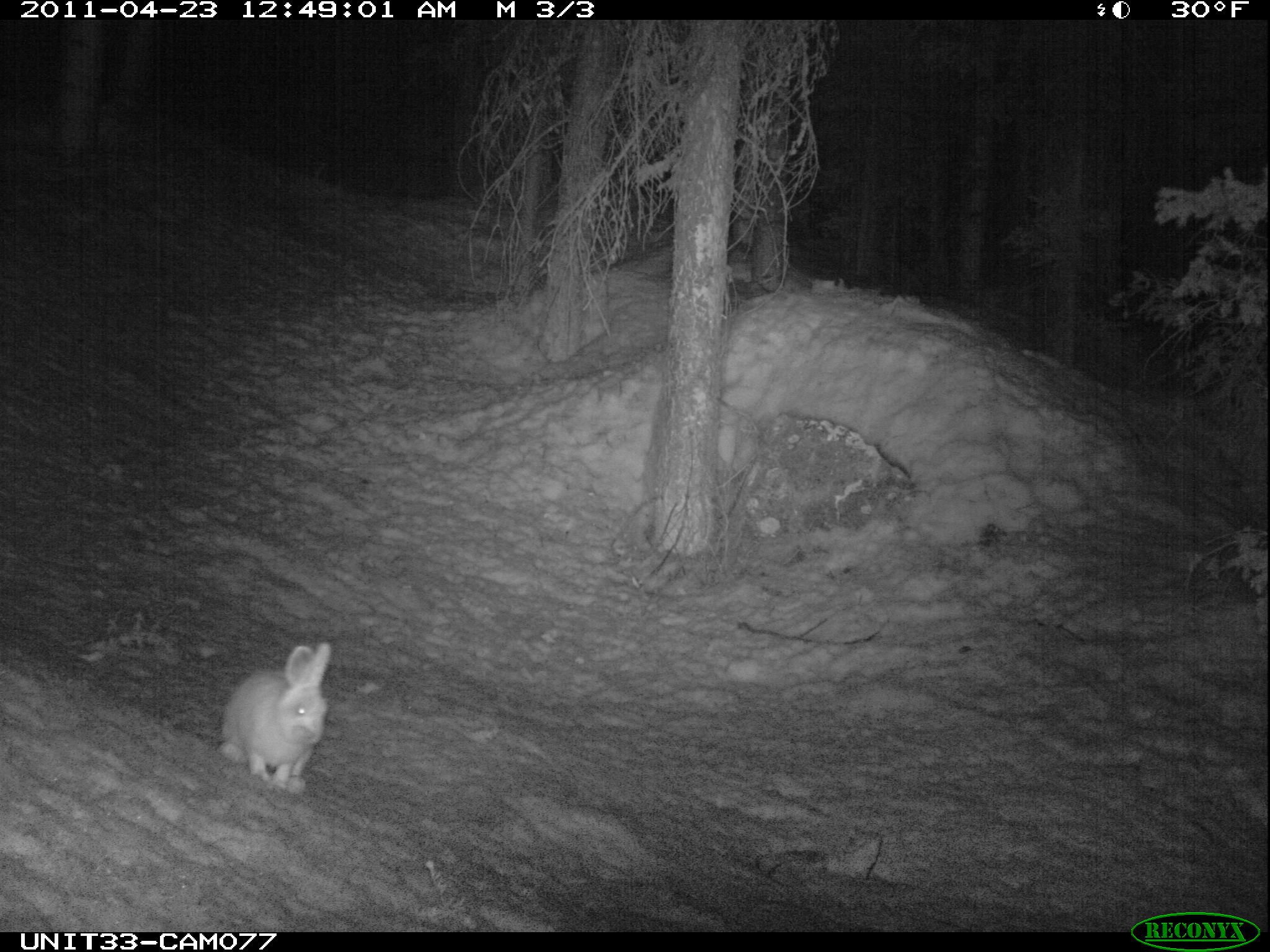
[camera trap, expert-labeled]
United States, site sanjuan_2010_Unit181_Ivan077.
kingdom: Animalia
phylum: Chordata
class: Mammalia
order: Lagomorpha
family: Leporidae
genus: Lepus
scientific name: Lepus americanus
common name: snowshoe hare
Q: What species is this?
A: Lepus americanus (snowshoe hare).